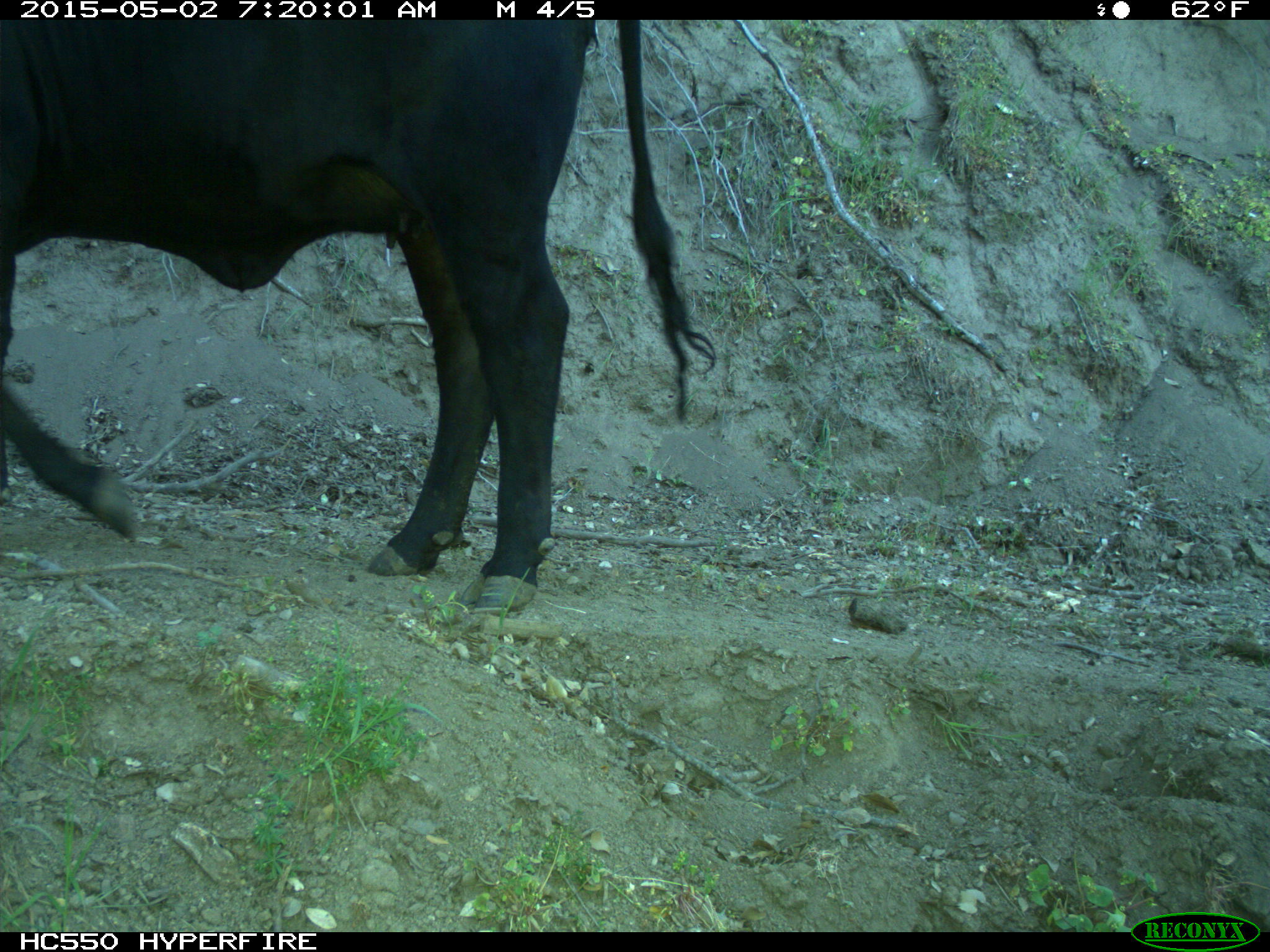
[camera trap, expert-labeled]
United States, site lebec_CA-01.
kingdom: Animalia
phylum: Chordata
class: Mammalia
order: Artiodactyla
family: Bovidae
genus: Bos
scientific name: Bos taurus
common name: domestic cow